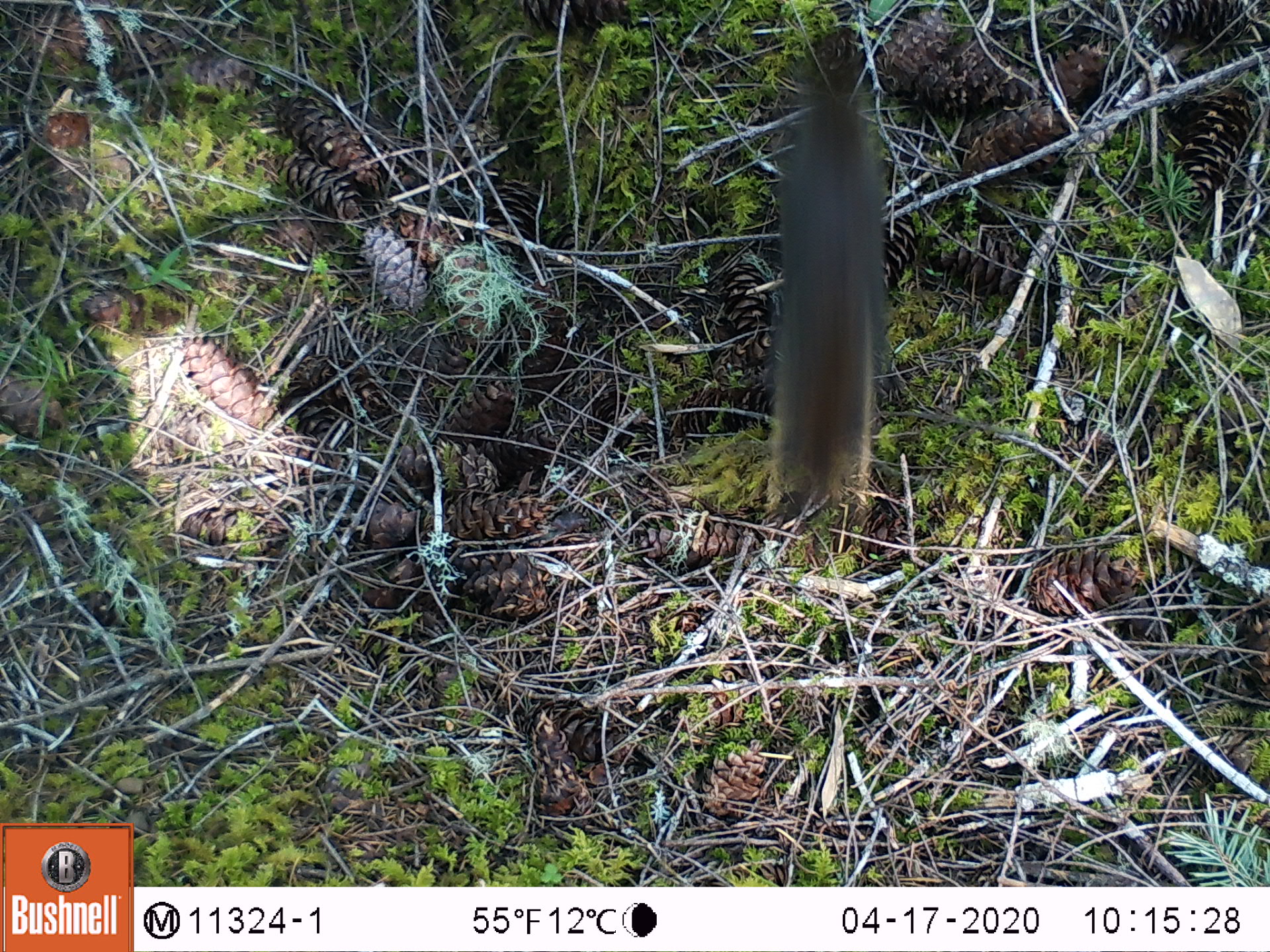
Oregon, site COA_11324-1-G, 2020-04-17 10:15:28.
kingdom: Animalia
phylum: Chordata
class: Mammalia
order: Rodentia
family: Sciuridae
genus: Tamiasciurus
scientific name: Tamiasciurus douglasii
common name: douglas squirrel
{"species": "douglas squirrel (Tamiasciurus douglasii)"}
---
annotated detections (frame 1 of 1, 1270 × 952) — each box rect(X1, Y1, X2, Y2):
douglas squirrel: rect(739, 69, 883, 509)